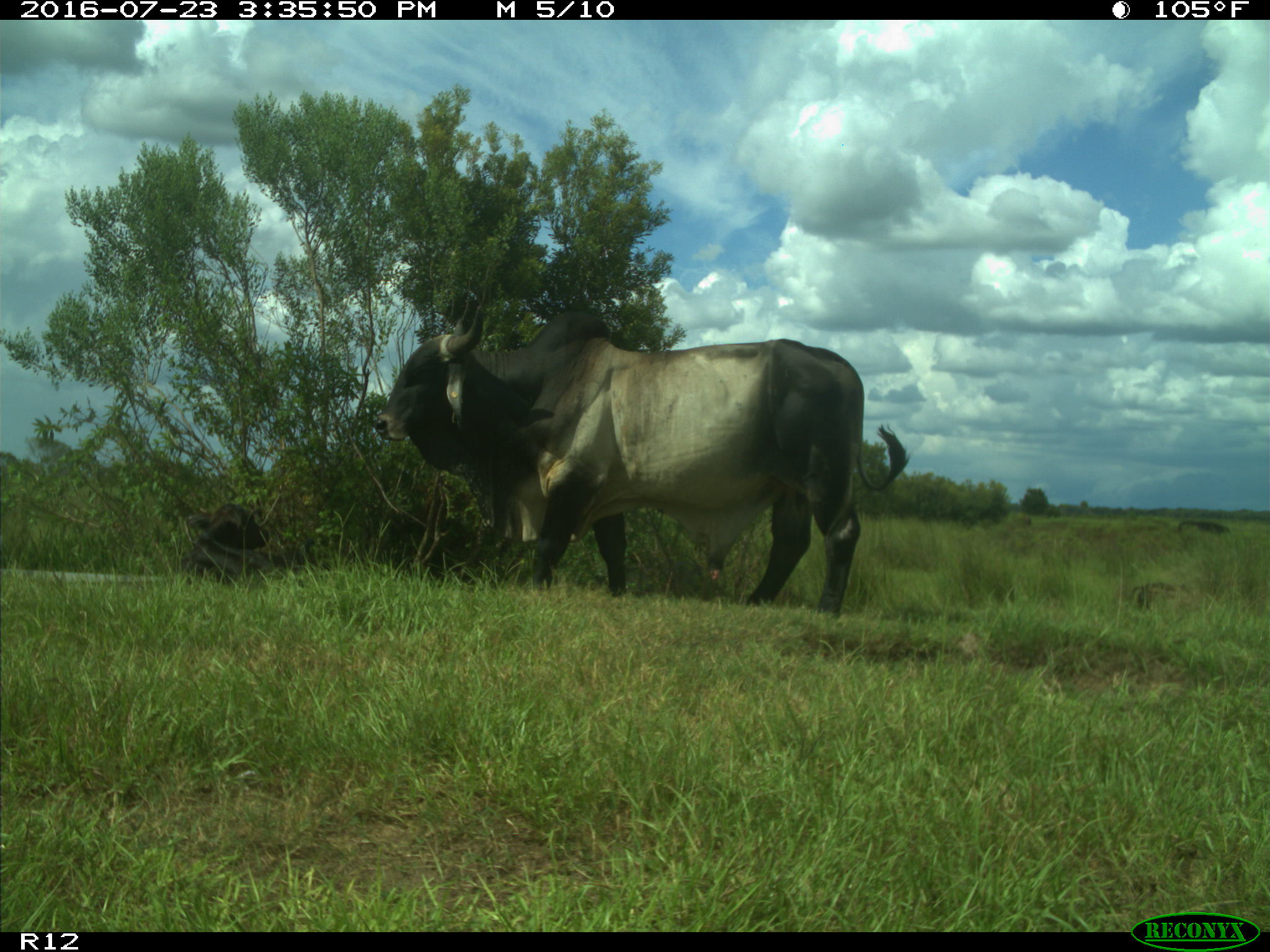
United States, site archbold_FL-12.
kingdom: Animalia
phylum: Chordata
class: Mammalia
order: Artiodactyla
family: Bovidae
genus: Bos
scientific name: Bos taurus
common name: domestic cow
Bos taurus (domestic cow).